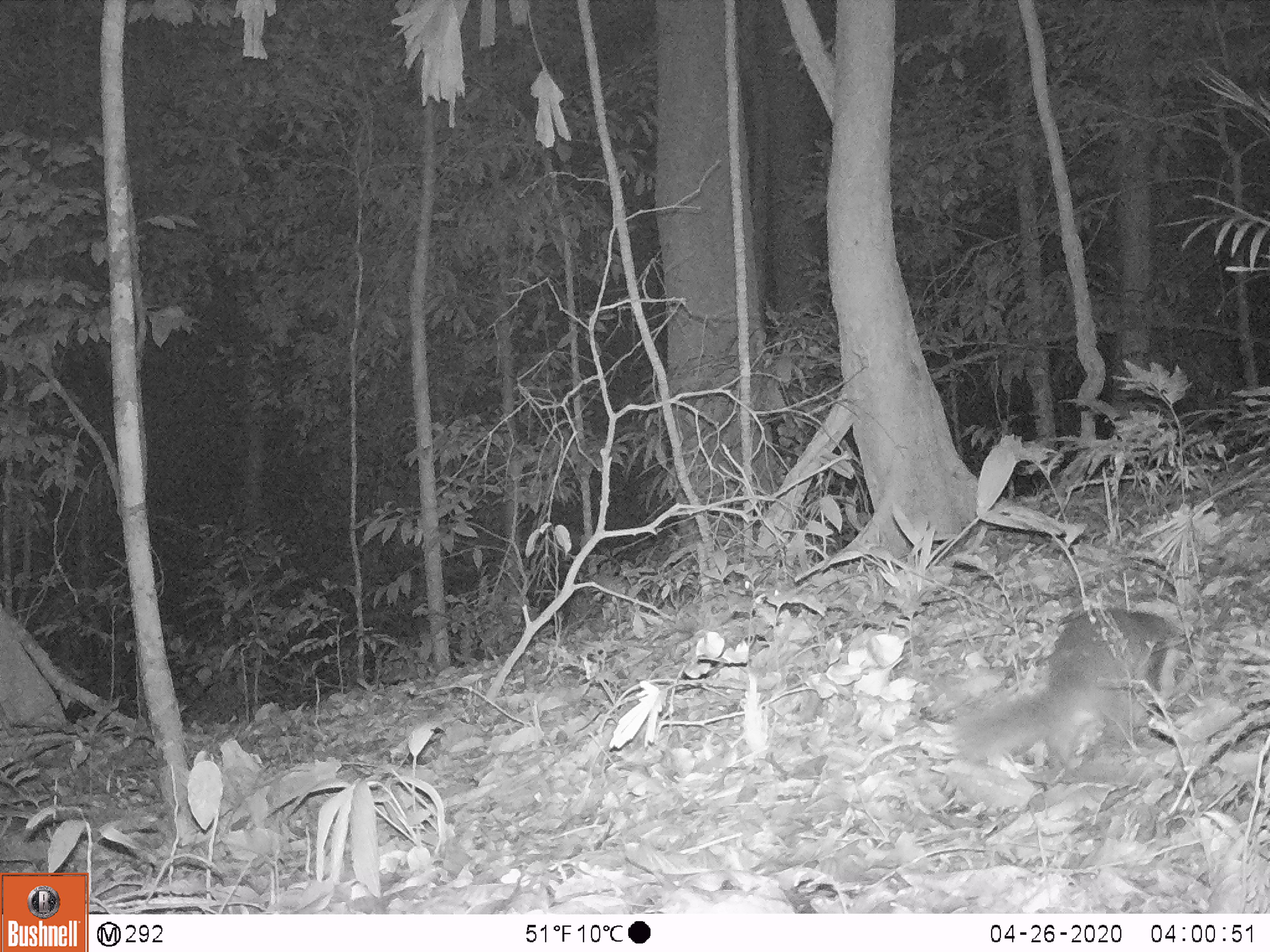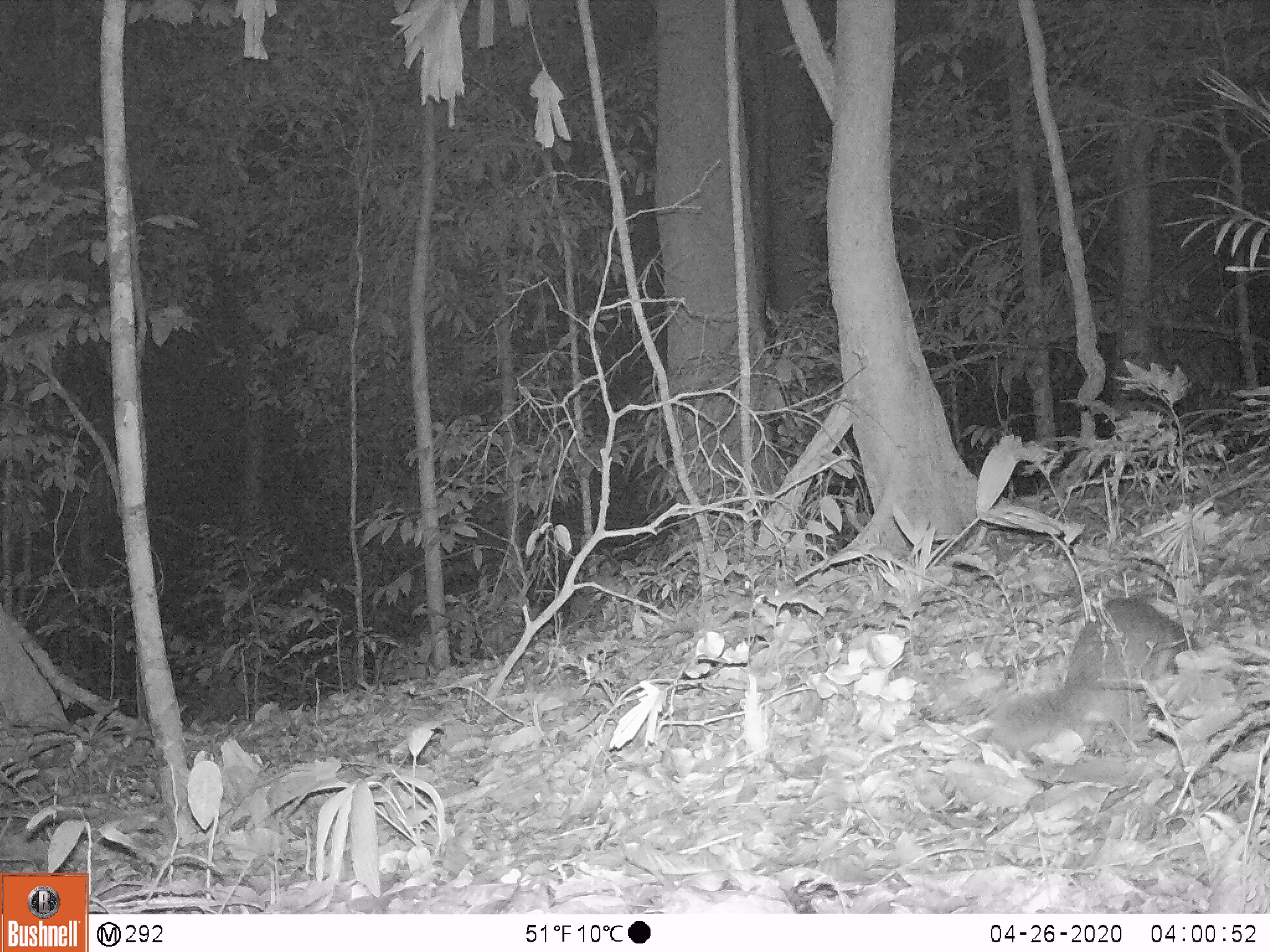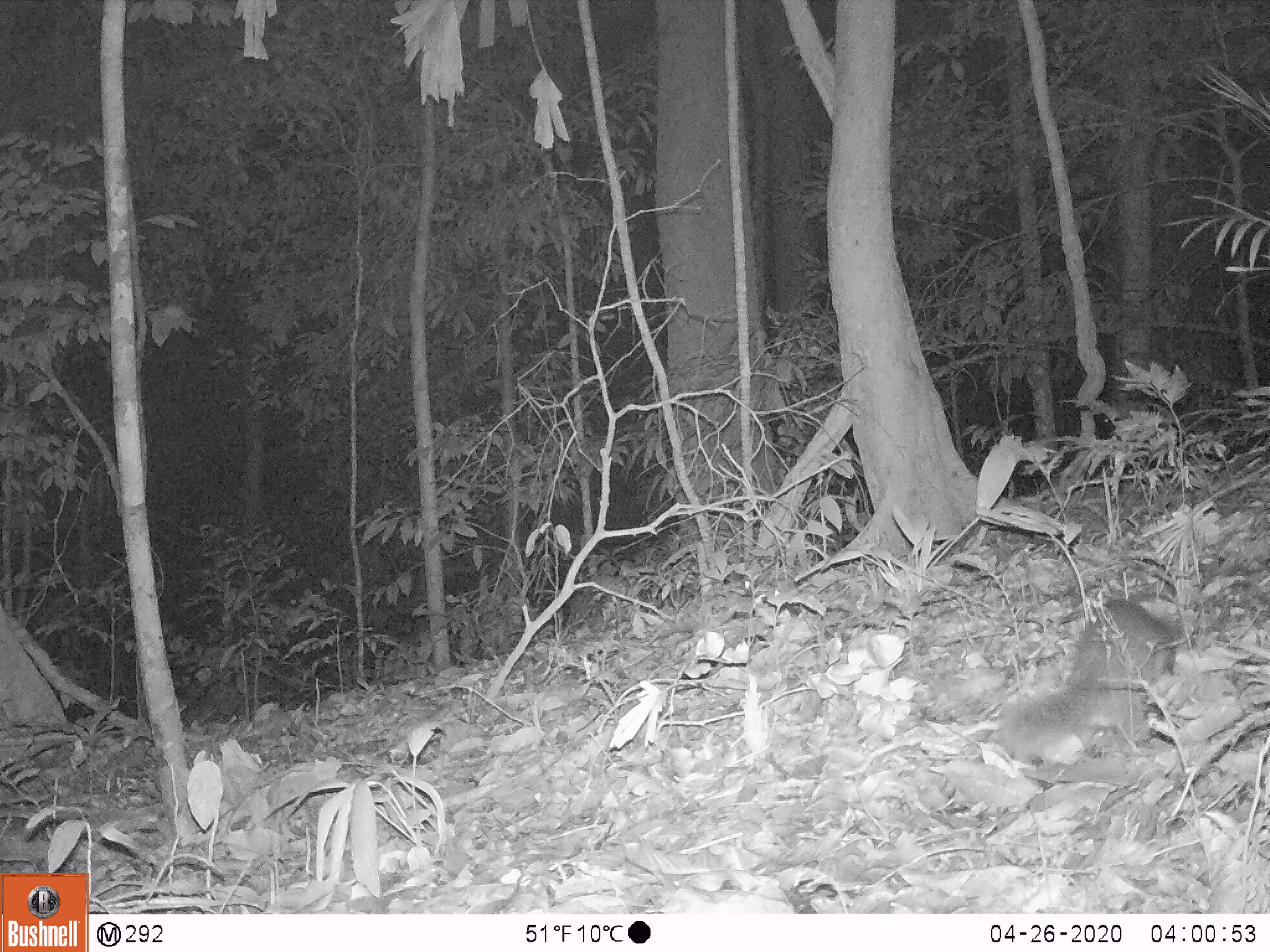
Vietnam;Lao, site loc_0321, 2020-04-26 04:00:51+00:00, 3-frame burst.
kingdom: Animalia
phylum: Chordata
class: Mammalia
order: Carnivora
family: Mustelidae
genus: Melogale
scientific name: Melogale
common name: ferret badger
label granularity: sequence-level